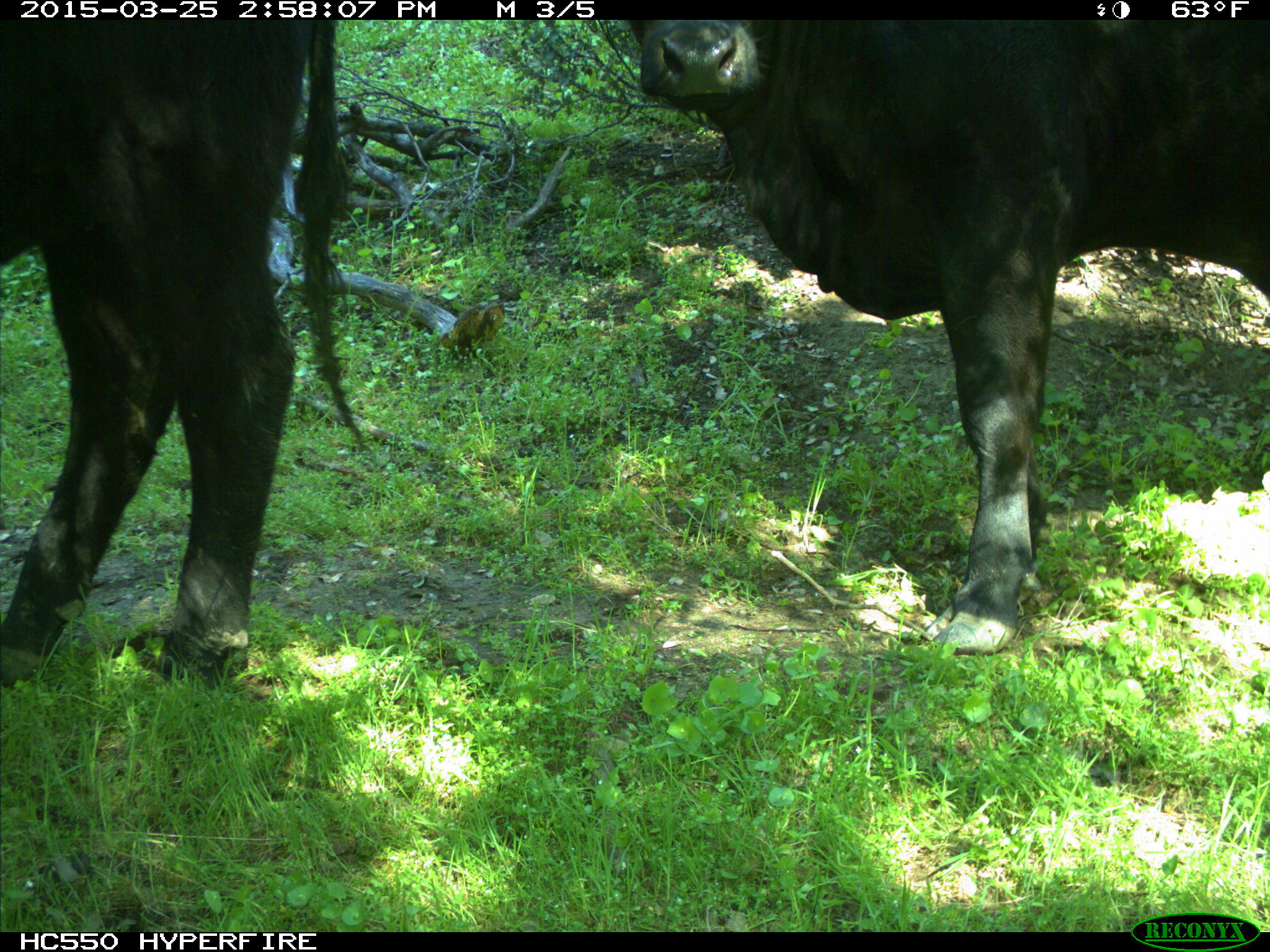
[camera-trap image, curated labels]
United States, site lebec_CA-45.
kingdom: Animalia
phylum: Chordata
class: Mammalia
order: Artiodactyla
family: Bovidae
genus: Bos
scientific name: Bos taurus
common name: domestic cow